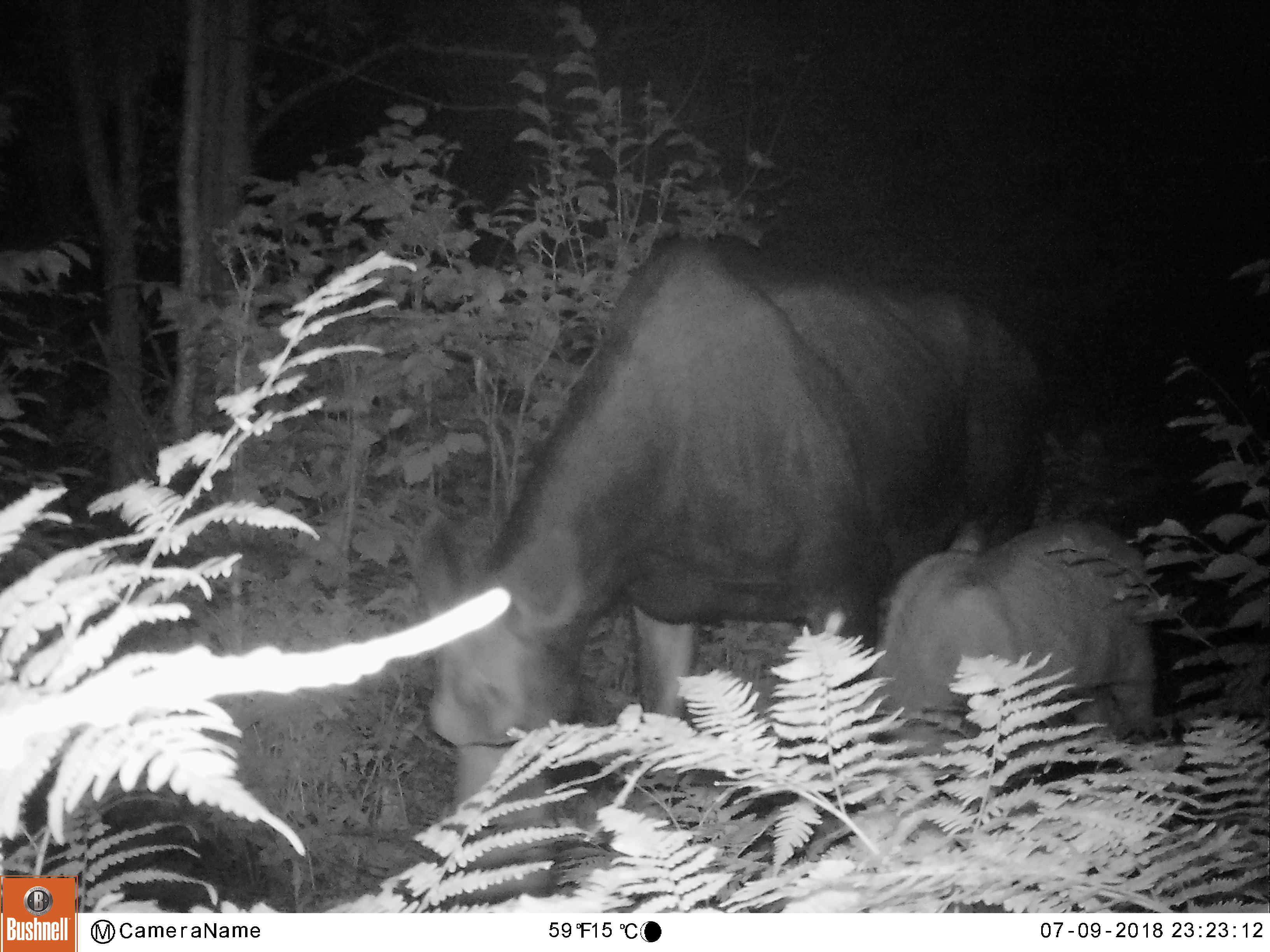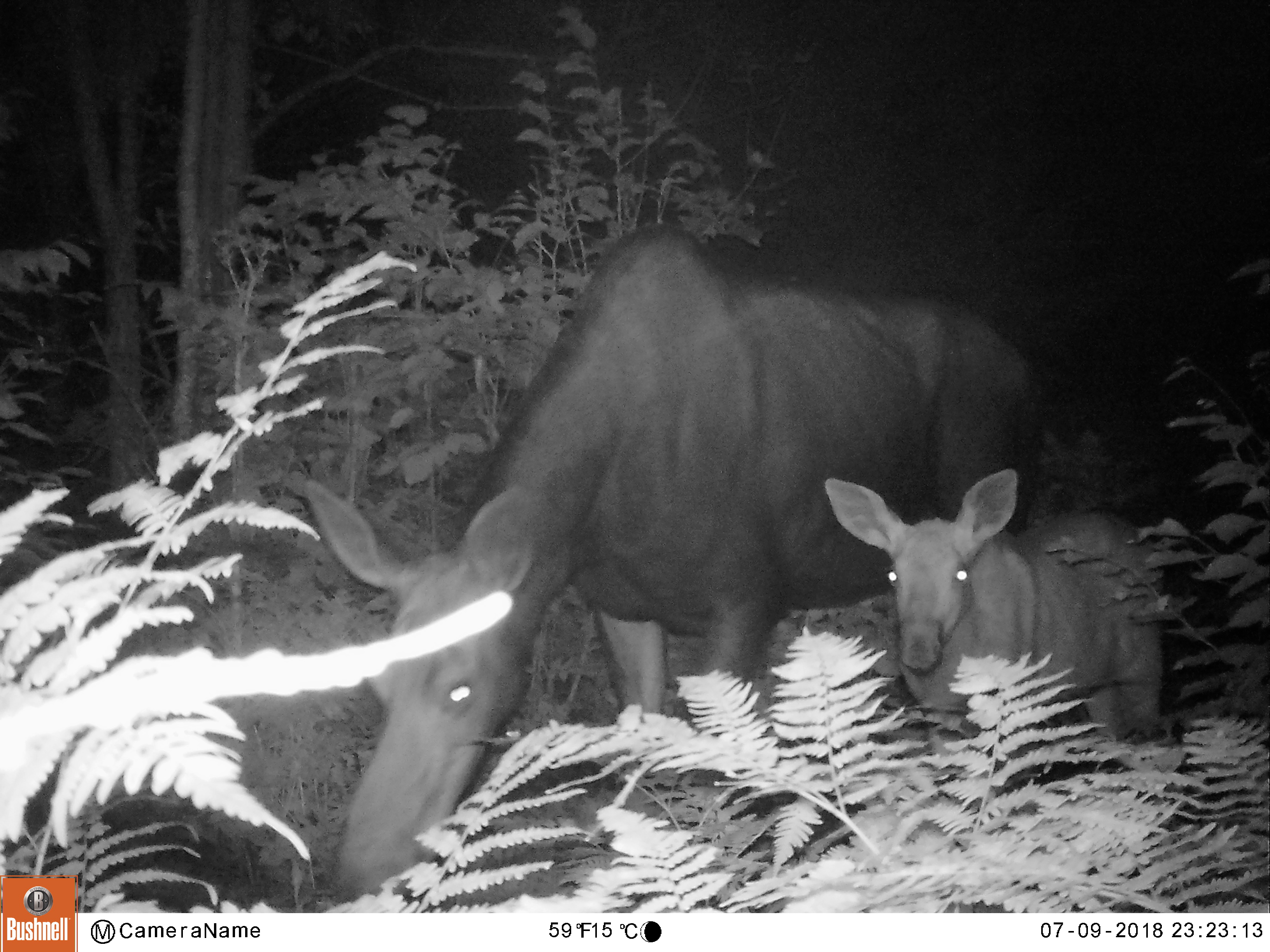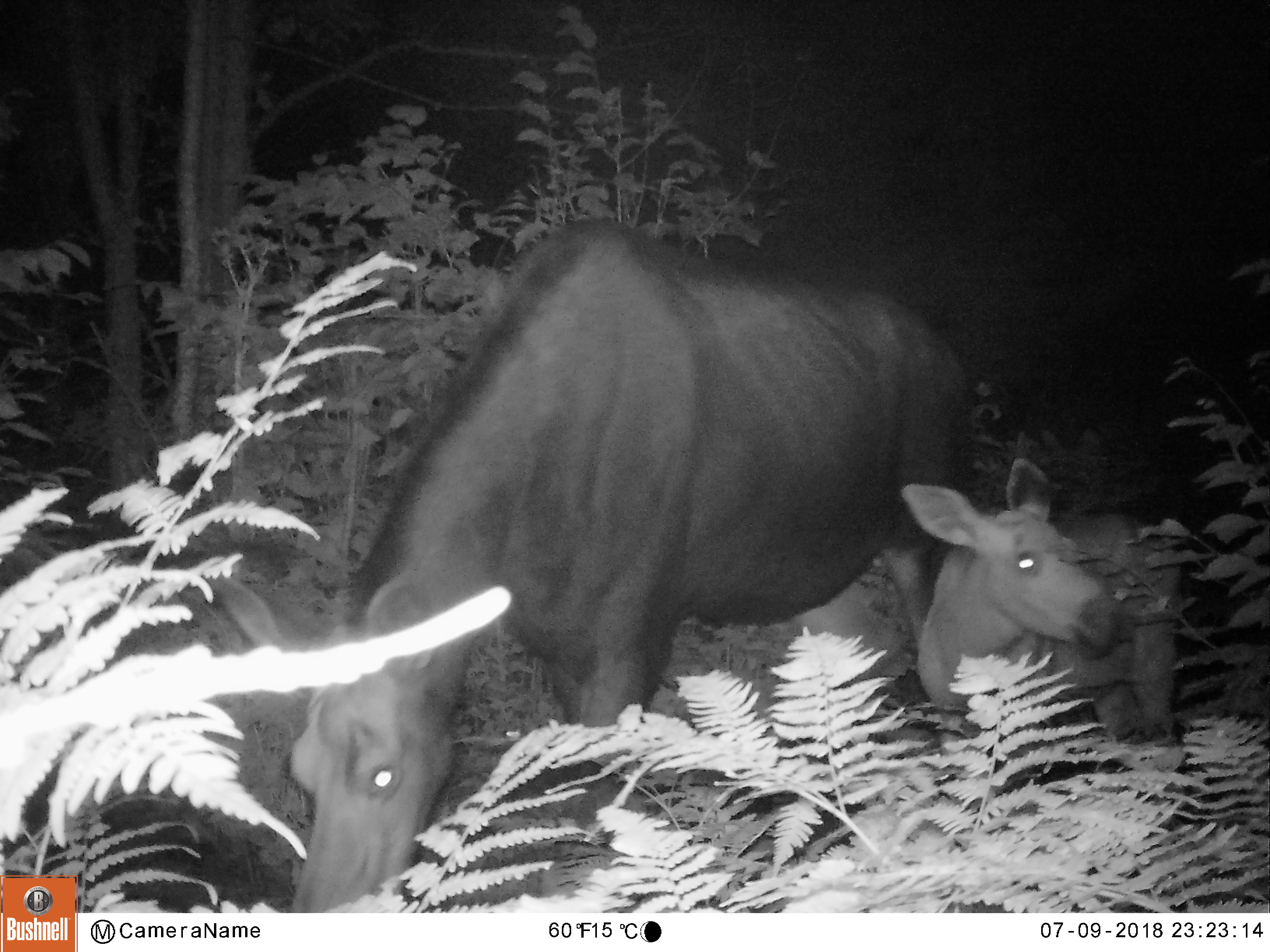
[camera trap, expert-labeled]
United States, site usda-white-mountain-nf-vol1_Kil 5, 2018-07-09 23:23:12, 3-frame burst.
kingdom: Animalia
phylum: Chordata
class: Mammalia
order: Artiodactyla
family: Cervidae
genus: Alces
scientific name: Alces alces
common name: moose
Moose (Alces alces).